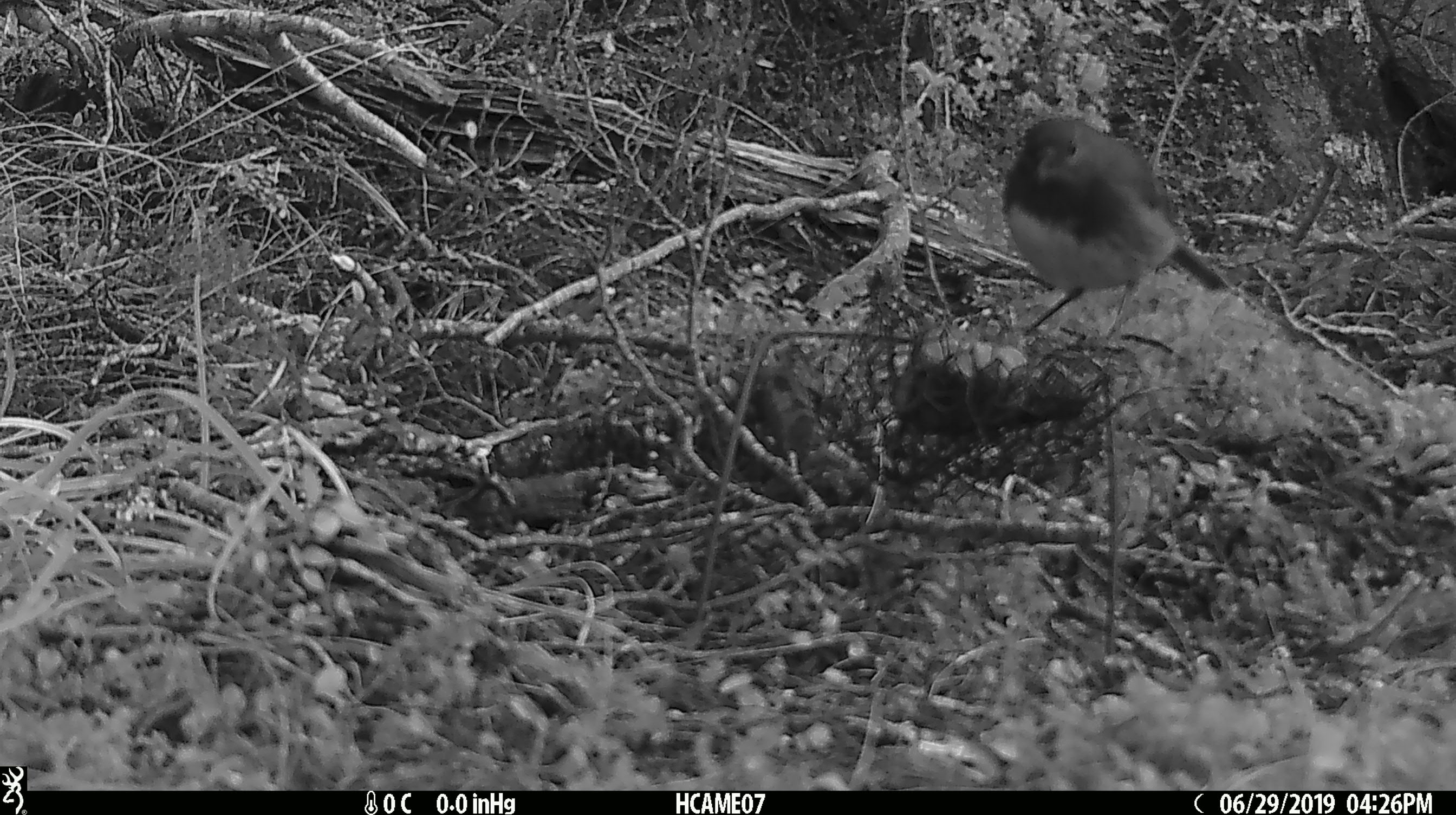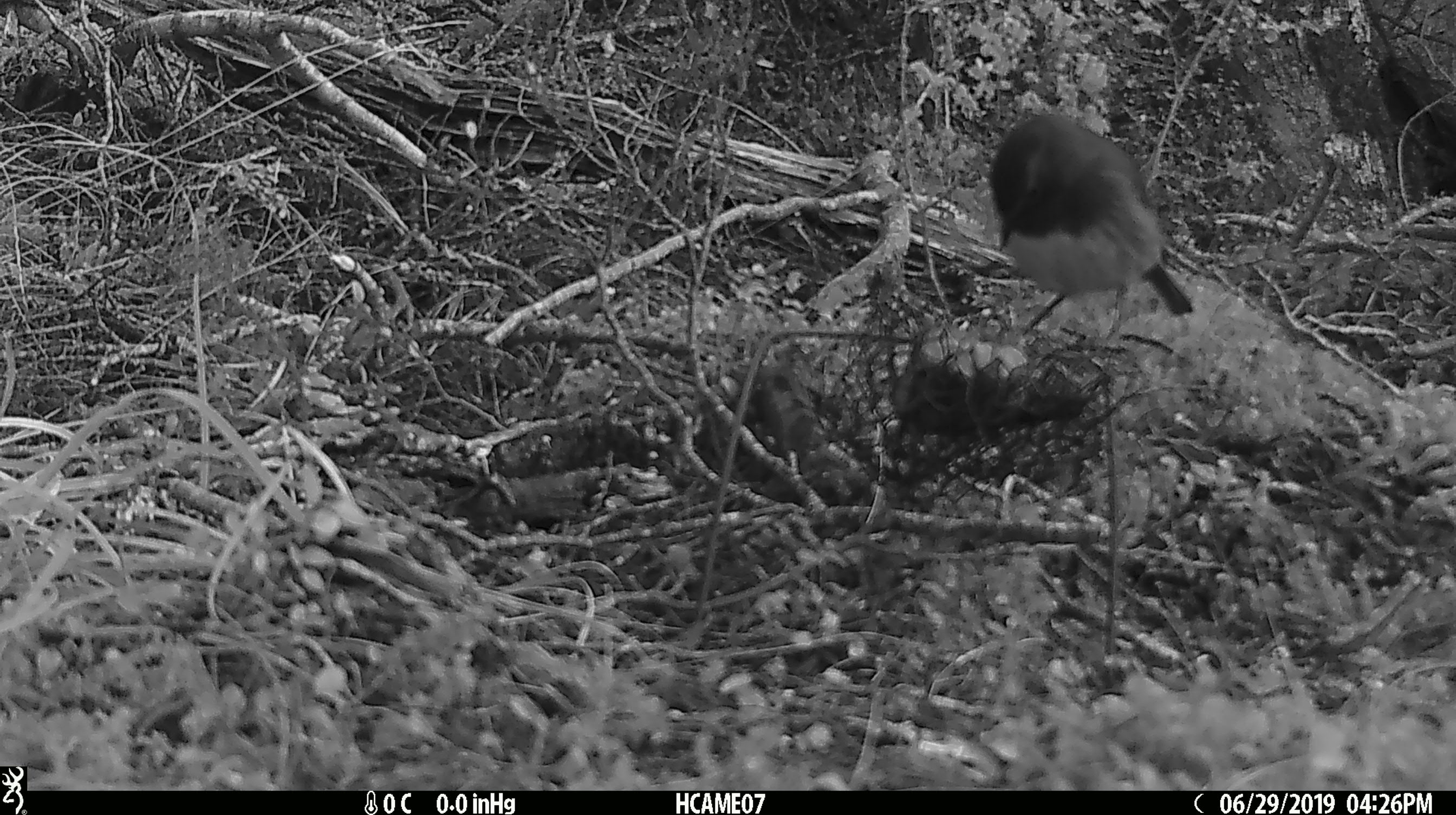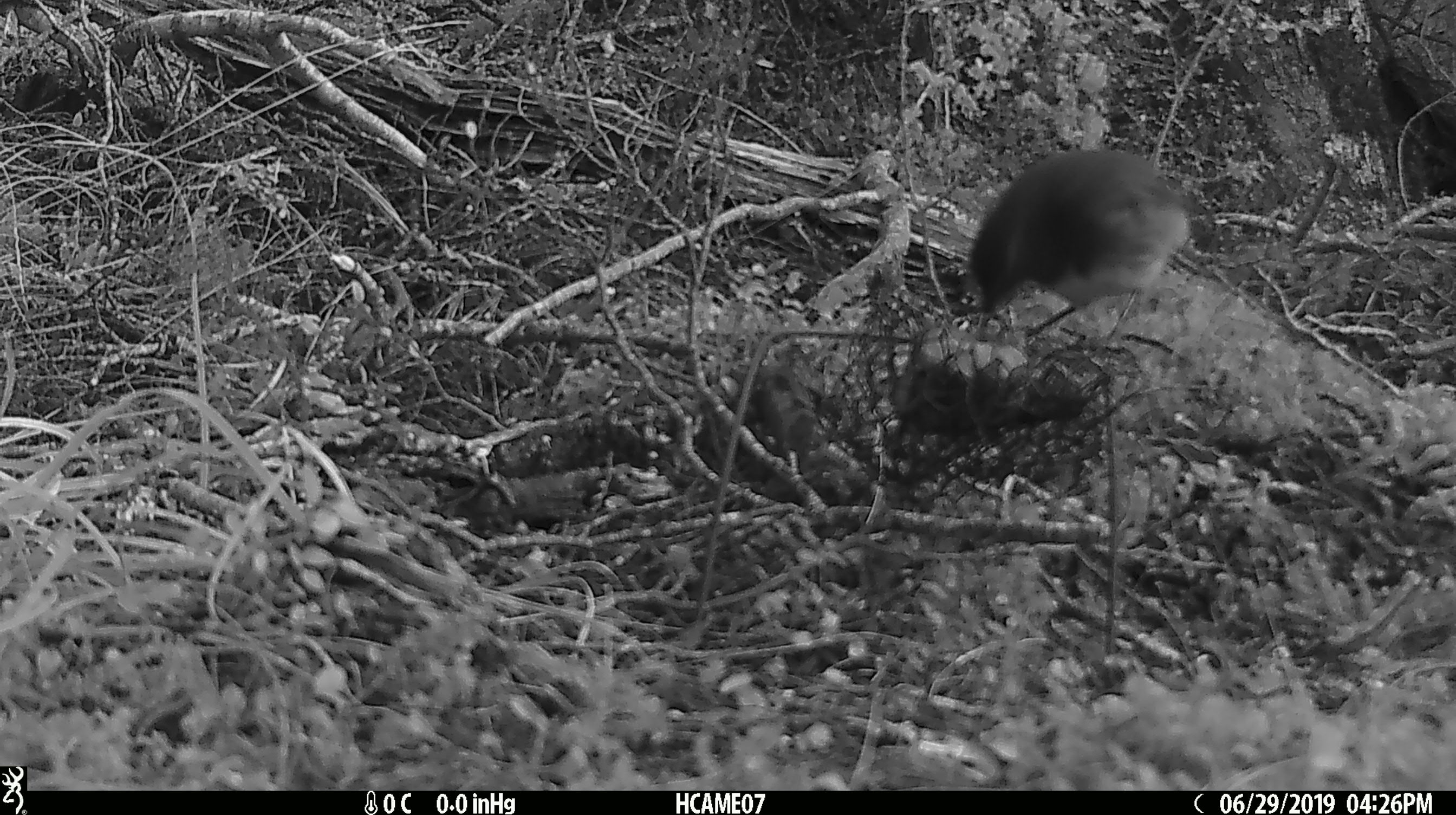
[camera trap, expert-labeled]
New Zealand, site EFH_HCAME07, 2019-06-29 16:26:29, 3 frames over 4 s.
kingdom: Animalia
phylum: Chordata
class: Aves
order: Passeriformes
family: Petroicidae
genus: Petroica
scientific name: Petroica australis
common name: new zealand robin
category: robin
Robin (new zealand robin) (Petroica australis).